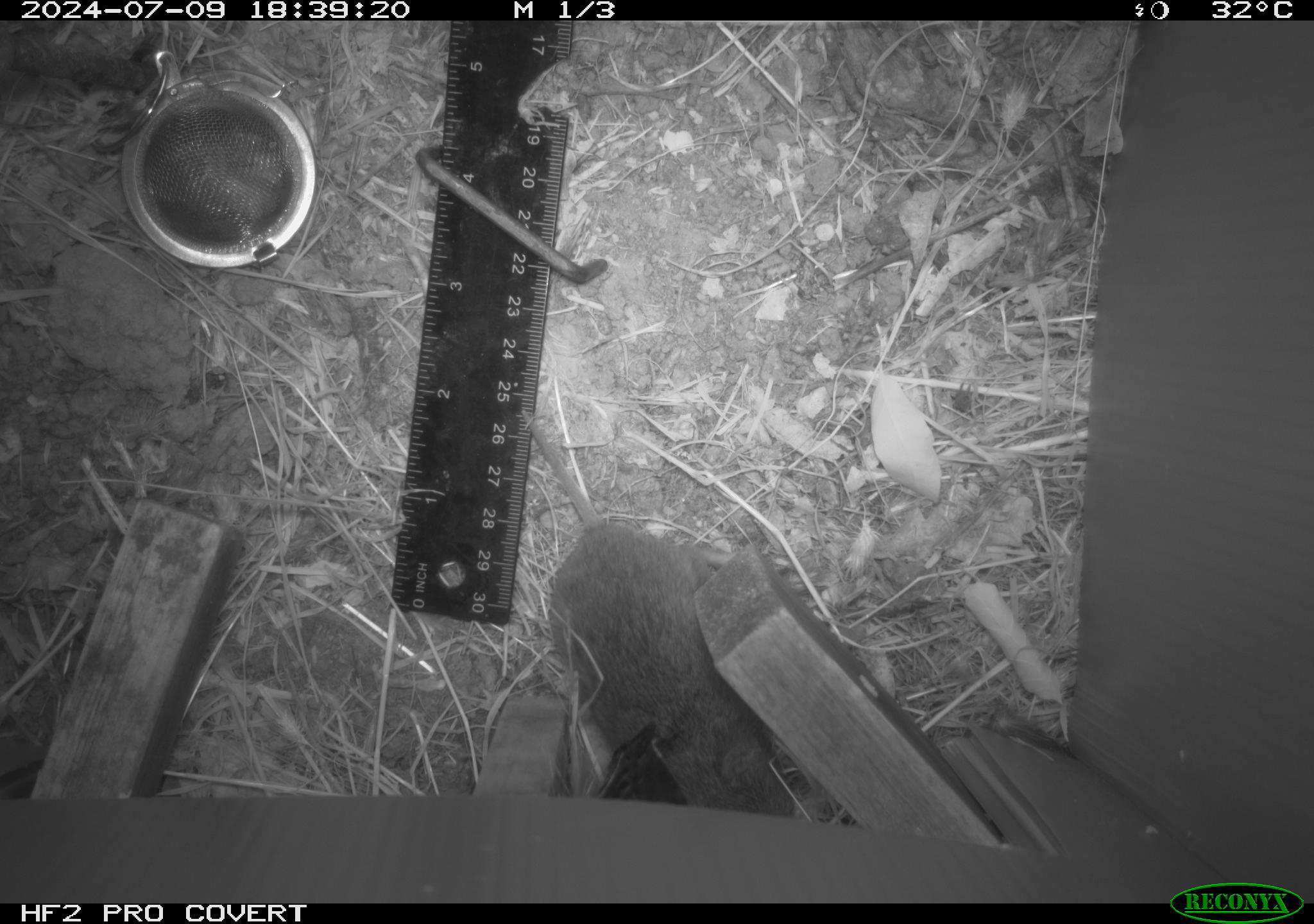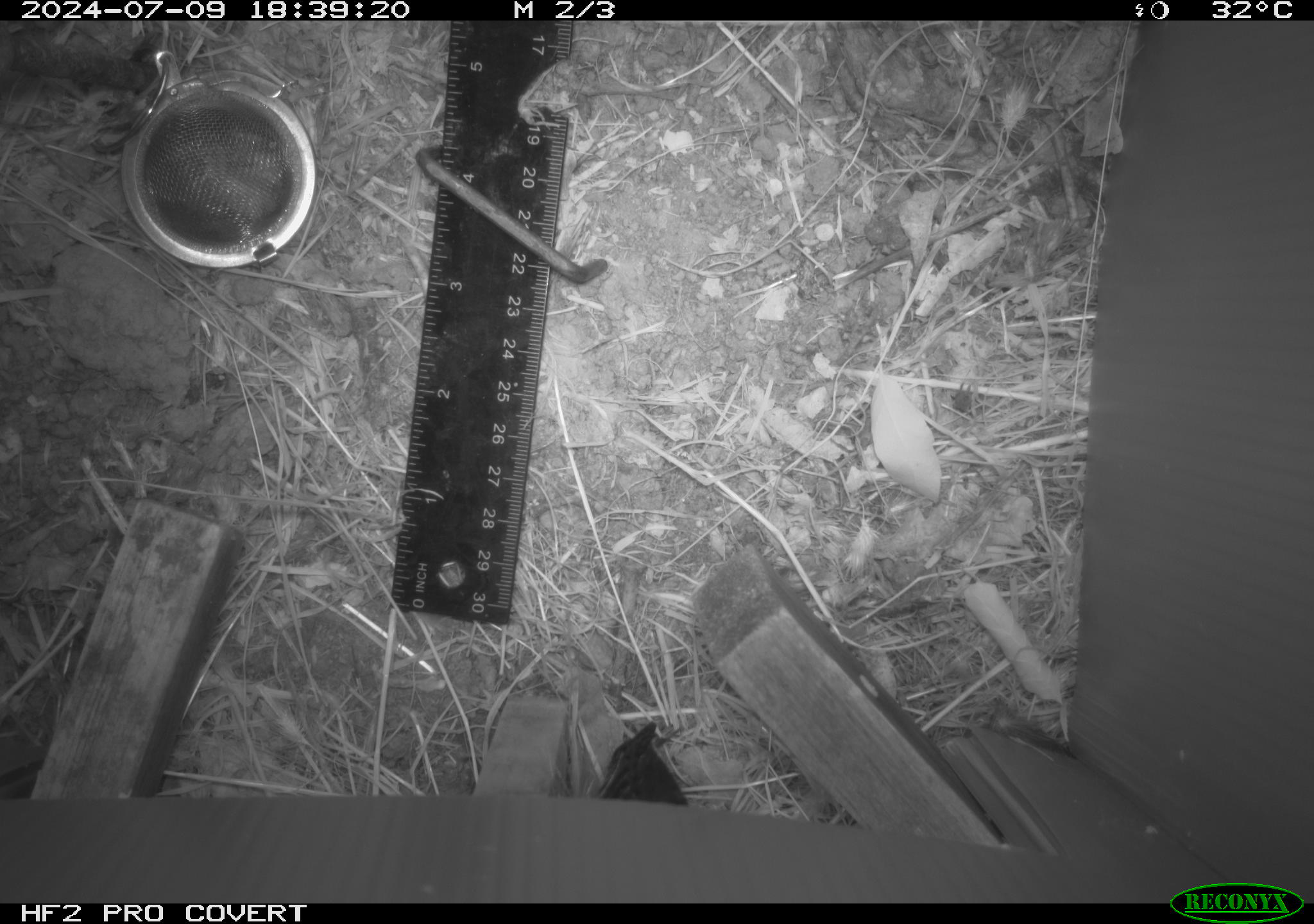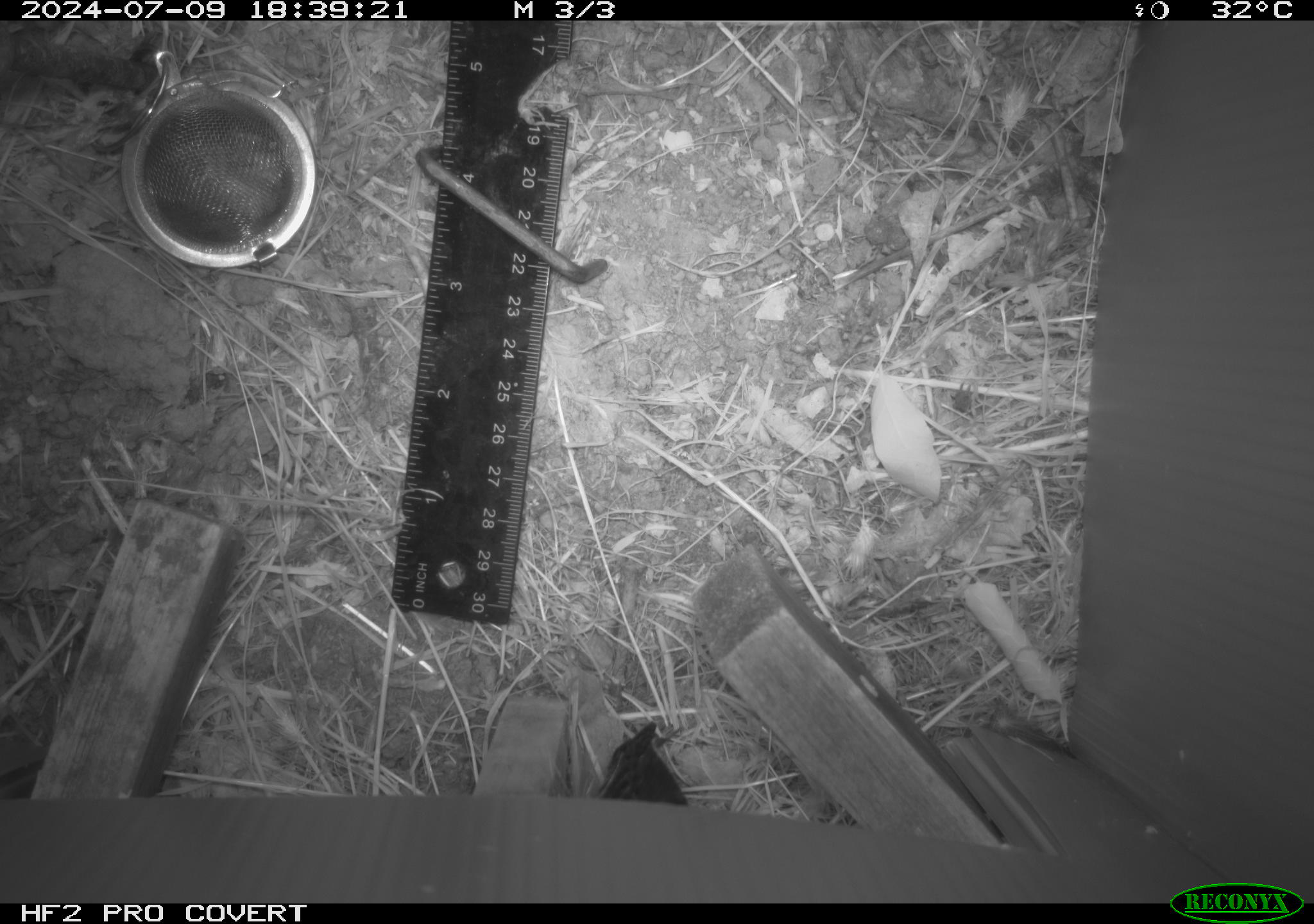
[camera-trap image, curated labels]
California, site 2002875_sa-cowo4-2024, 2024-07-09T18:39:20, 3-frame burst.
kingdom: Animalia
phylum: Chordata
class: Mammalia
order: Rodentia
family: Cricetidae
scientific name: Arvicolinae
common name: voles, lemmings, and muskrats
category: arvicolinae subfamily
Arvicolinae subfamily (voles, lemmings, and muskrats) (Arvicolinae).